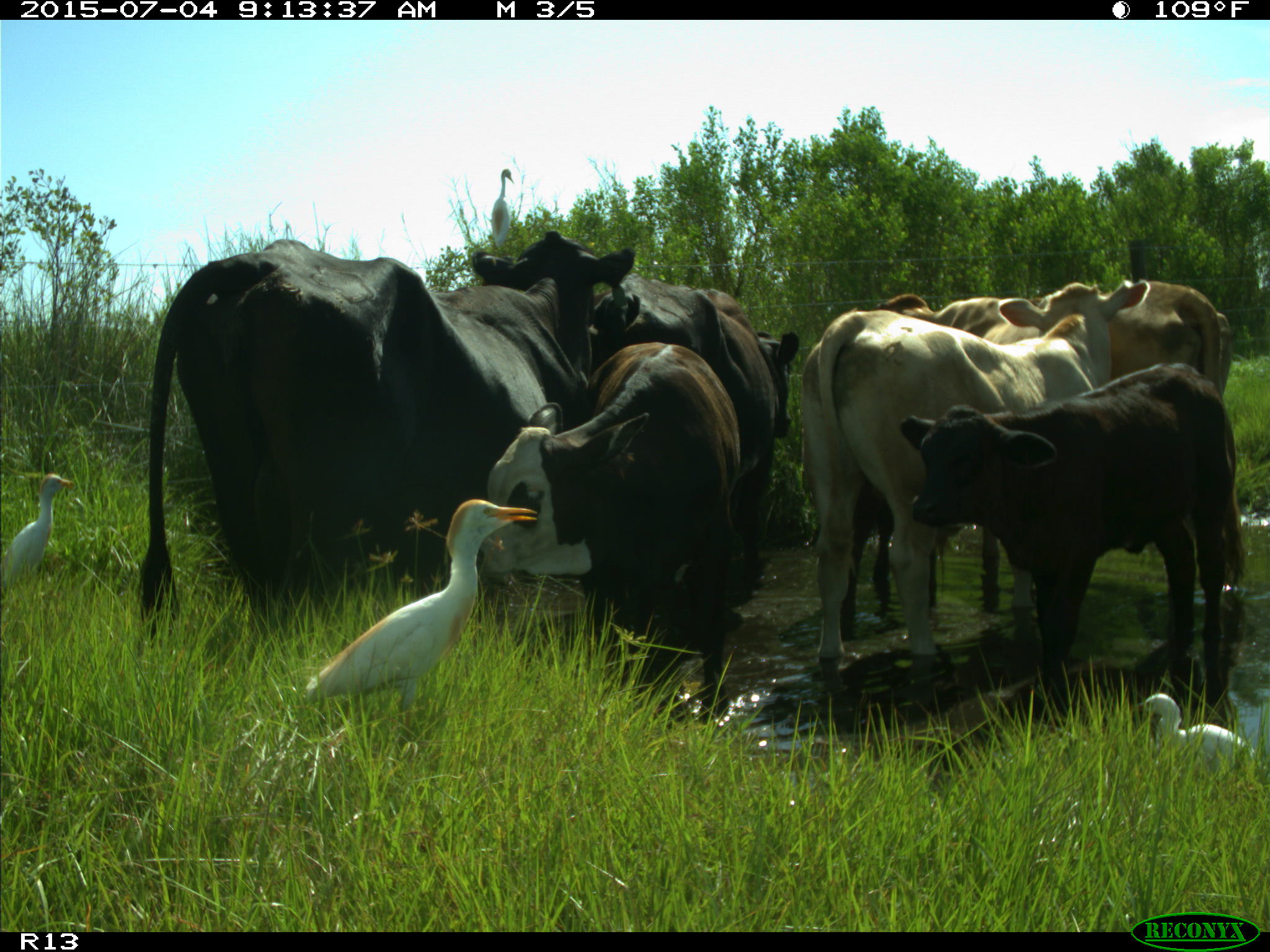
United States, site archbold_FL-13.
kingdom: Animalia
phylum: Chordata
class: Mammalia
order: Artiodactyla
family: Bovidae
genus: Bos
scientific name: Bos taurus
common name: domestic cow